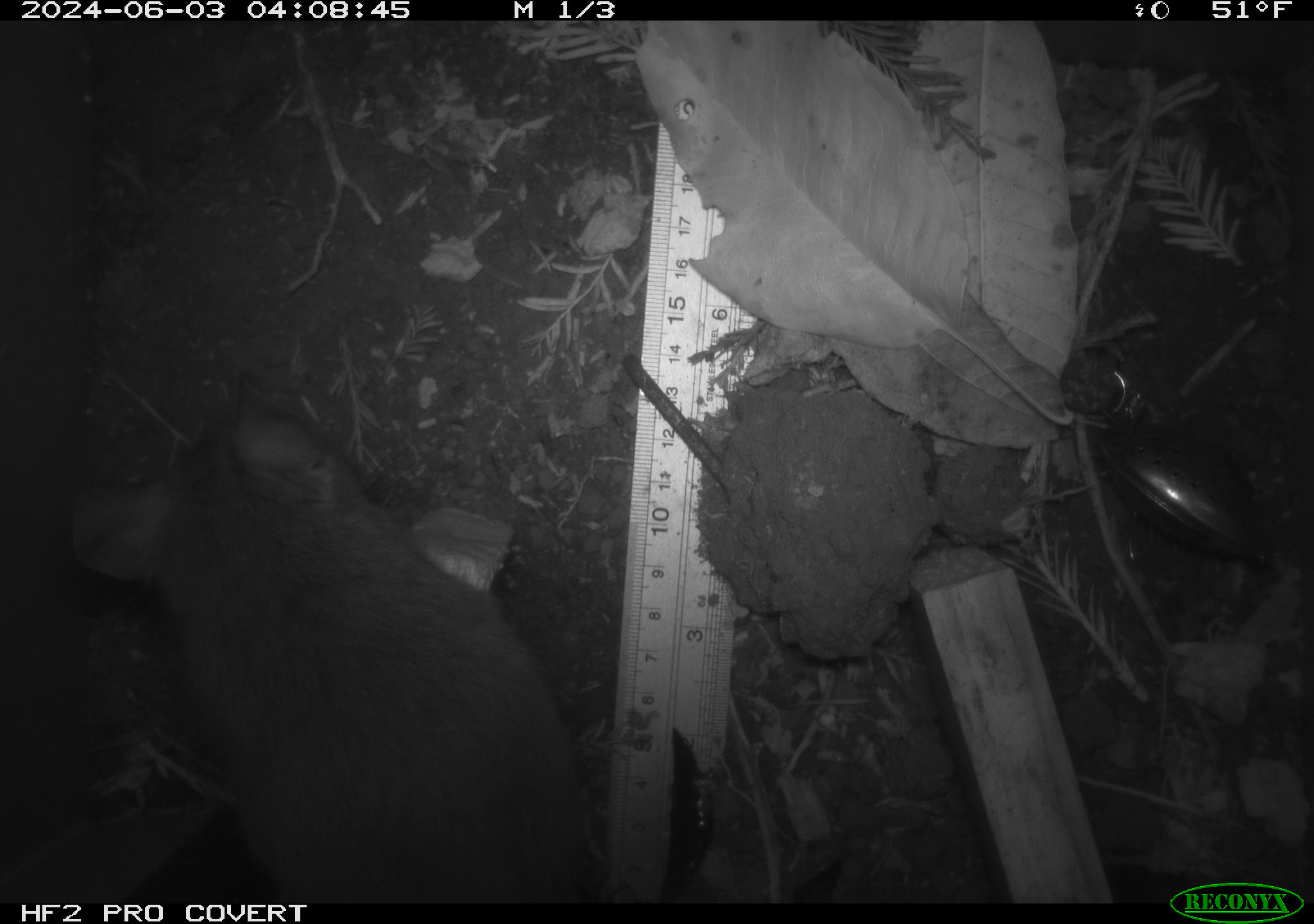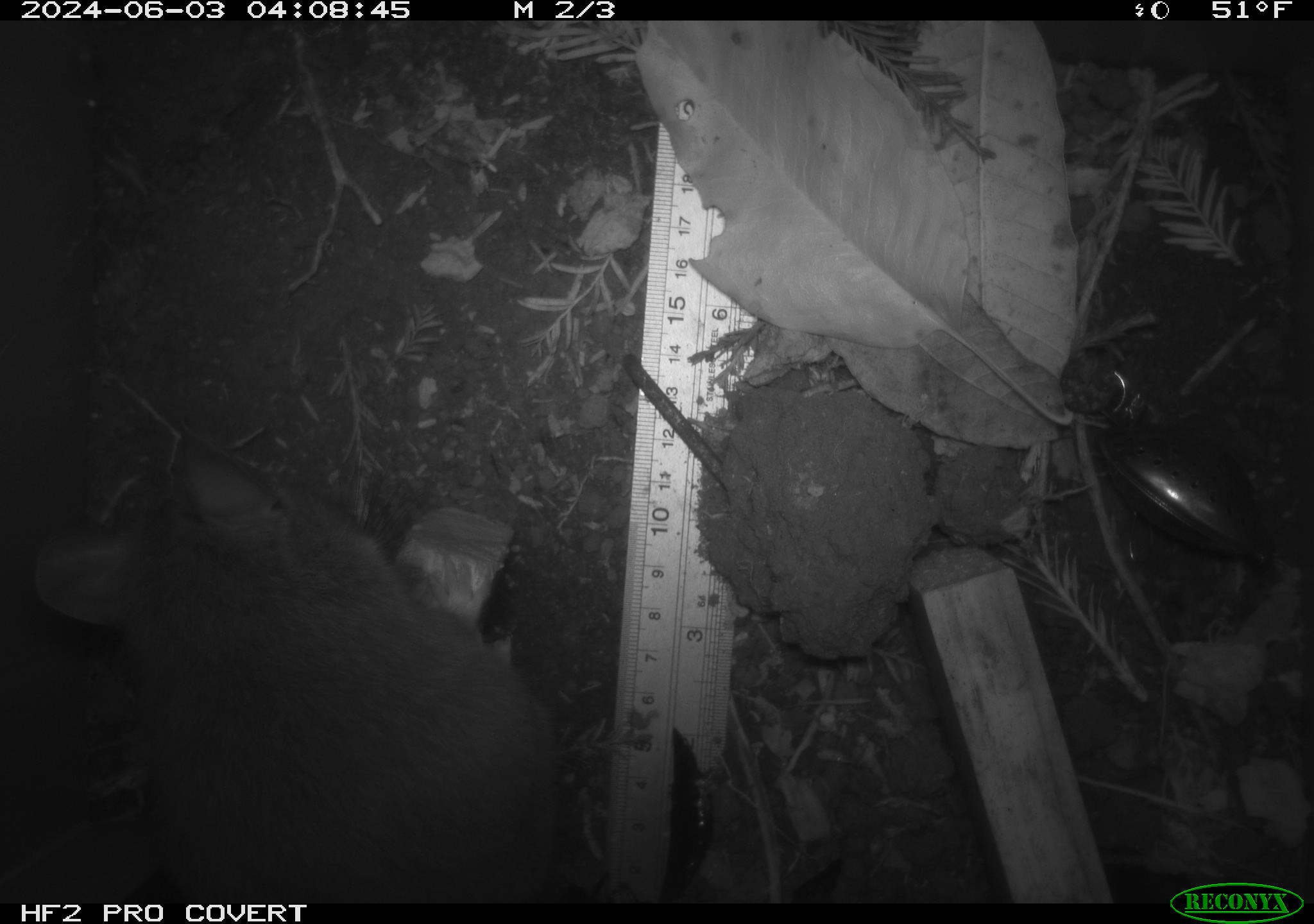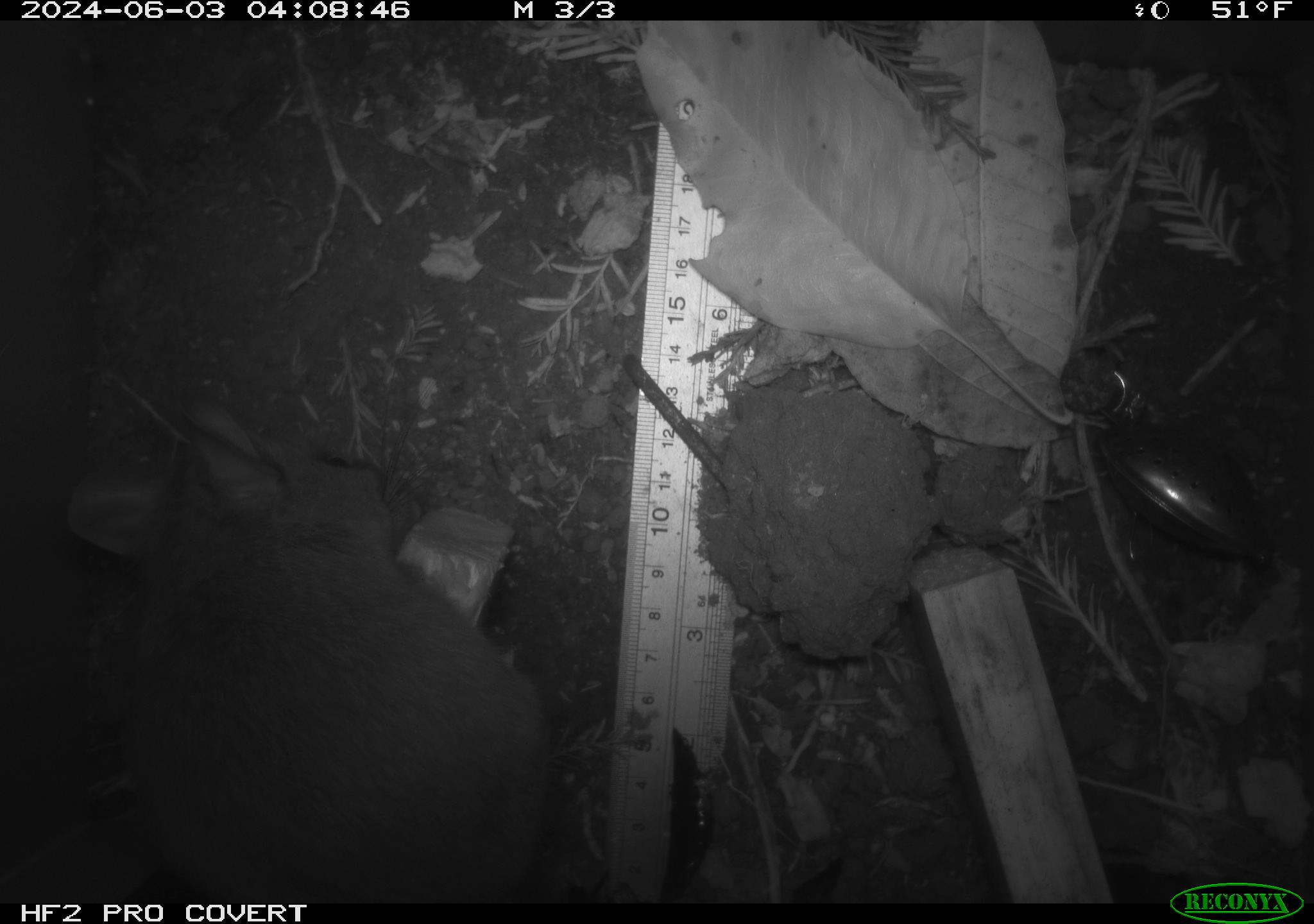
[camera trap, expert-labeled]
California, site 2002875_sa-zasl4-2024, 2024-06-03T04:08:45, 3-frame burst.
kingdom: Animalia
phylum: Chordata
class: Mammalia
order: Rodentia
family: Cricetidae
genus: Neotoma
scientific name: Neotoma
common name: pack rat or woodrat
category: neotoma species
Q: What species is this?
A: Neotoma species (pack rat or woodrat) (Neotoma).